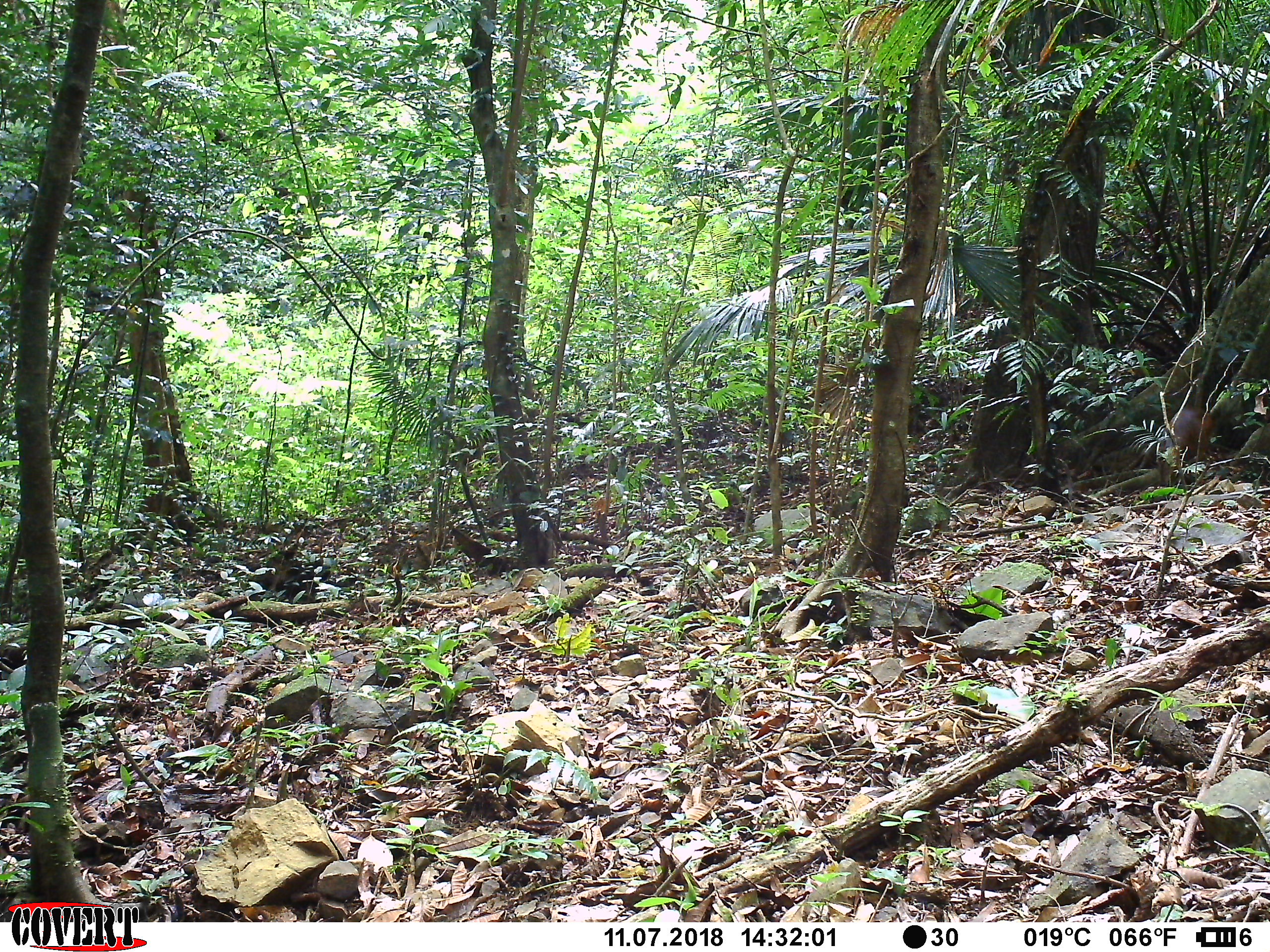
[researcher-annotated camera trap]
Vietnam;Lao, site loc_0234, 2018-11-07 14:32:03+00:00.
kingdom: Animalia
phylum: Chordata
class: Mammalia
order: Artiodactyla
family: Cervidae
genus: Muntiacus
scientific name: Muntiacus vuquangensis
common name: large-antlered muntjac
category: large antlered muntjac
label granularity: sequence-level